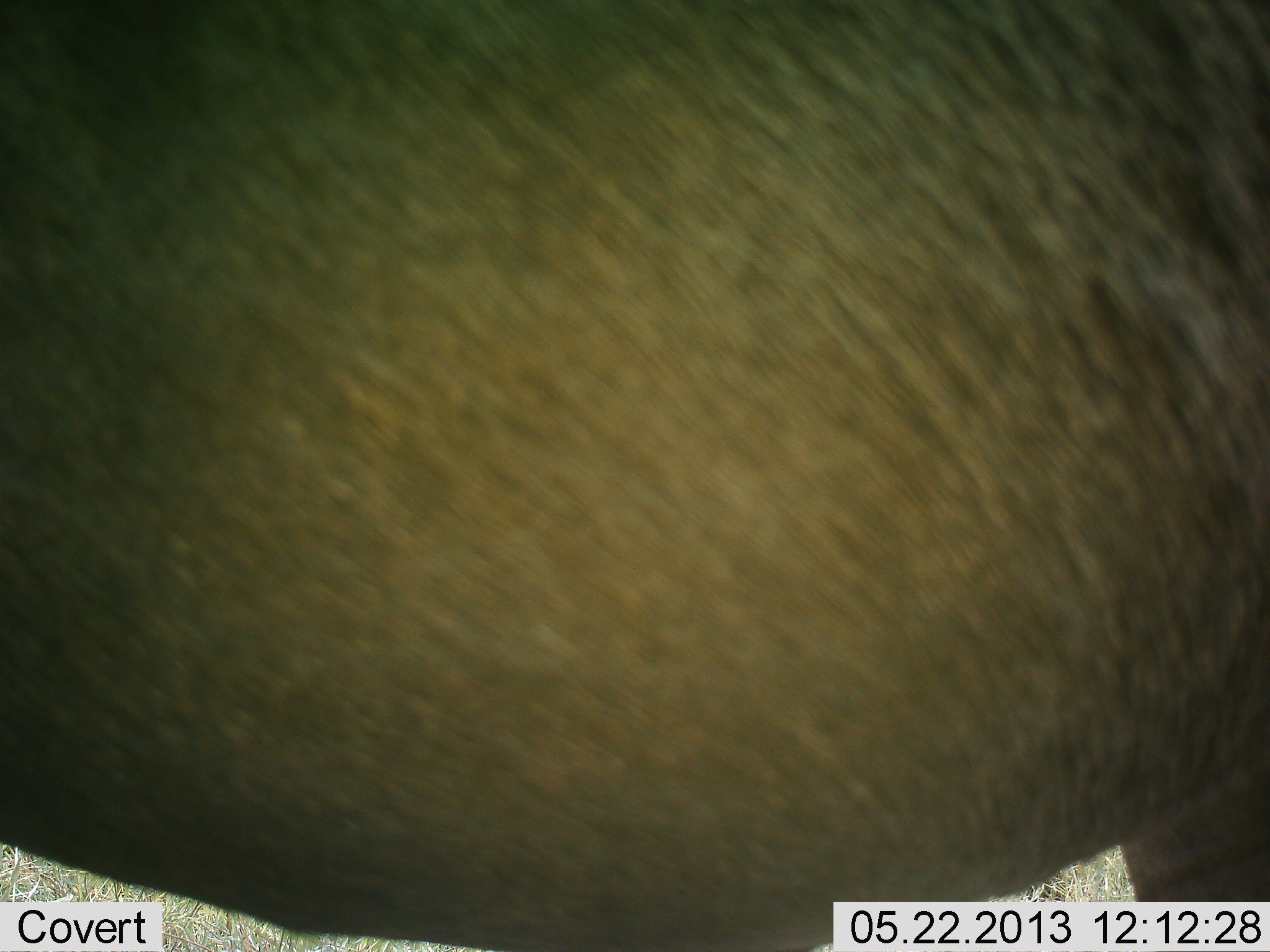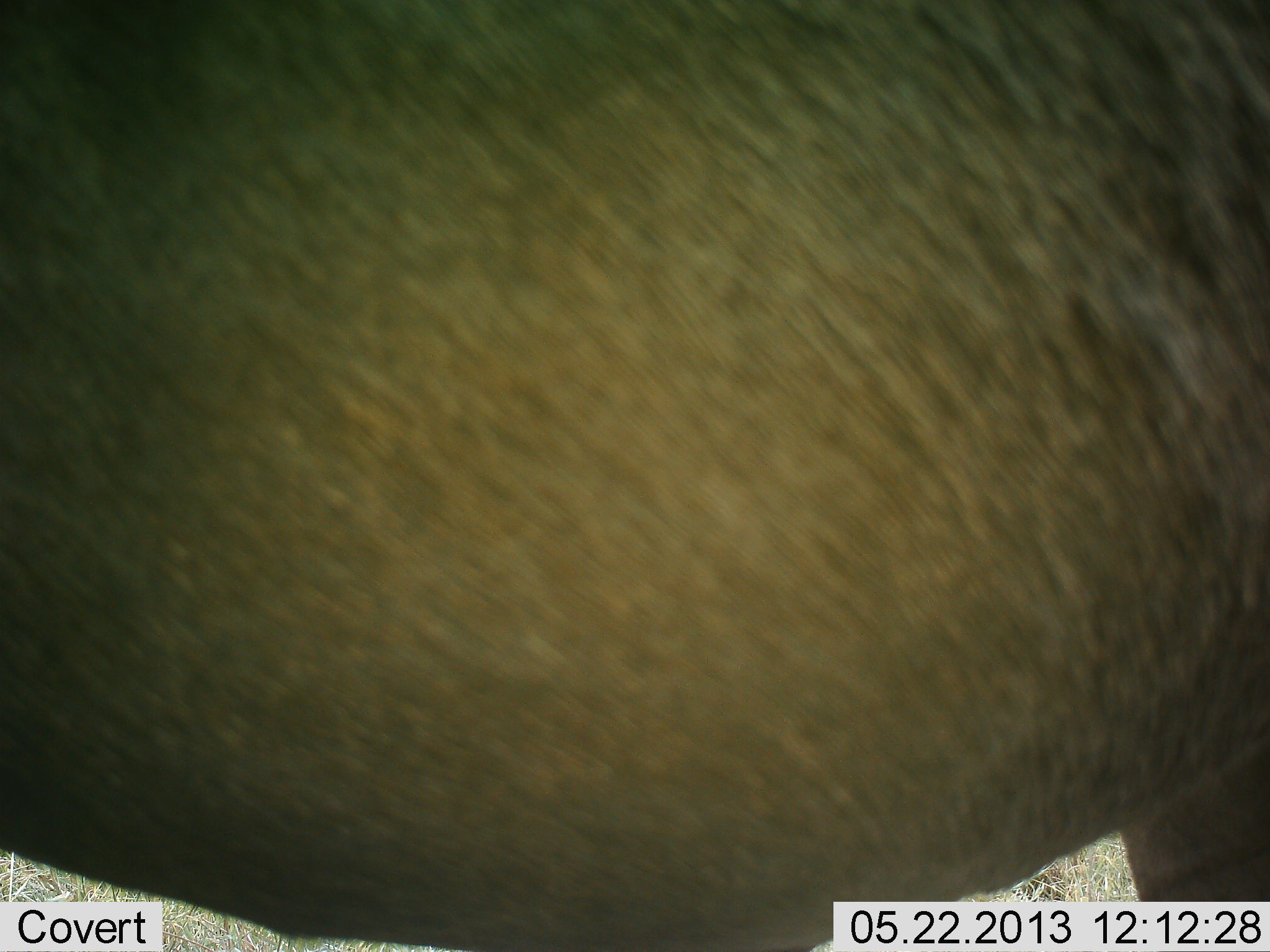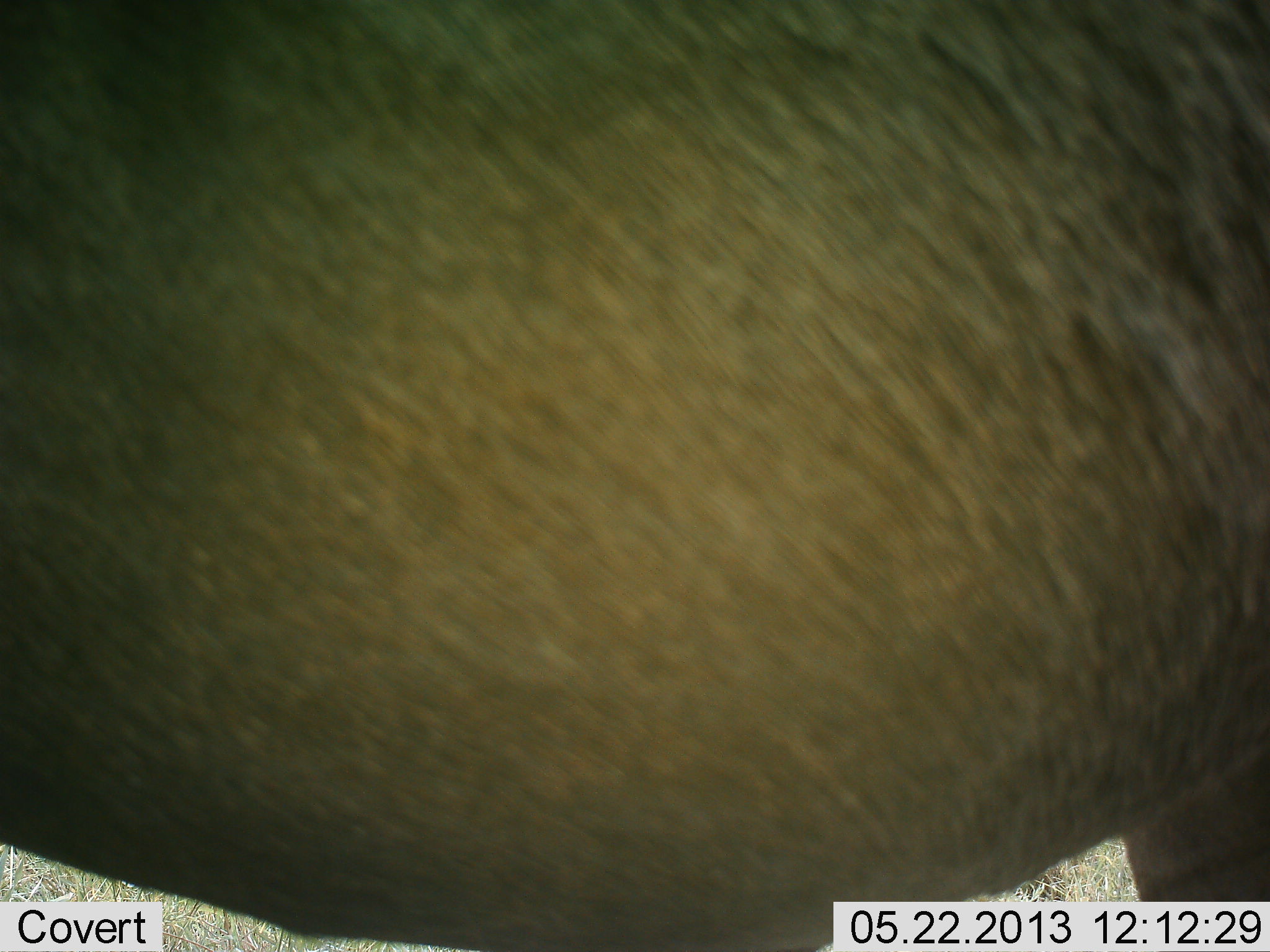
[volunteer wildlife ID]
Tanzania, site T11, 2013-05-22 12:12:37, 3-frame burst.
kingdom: Animalia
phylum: Chordata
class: Mammalia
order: Artiodactyla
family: Bovidae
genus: Connochaetes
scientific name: Connochaetes taurinus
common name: blue wildebeest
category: wildebeest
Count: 1.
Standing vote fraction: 100%.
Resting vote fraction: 0%.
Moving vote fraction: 0%.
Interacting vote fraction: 0%.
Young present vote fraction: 0%.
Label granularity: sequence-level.